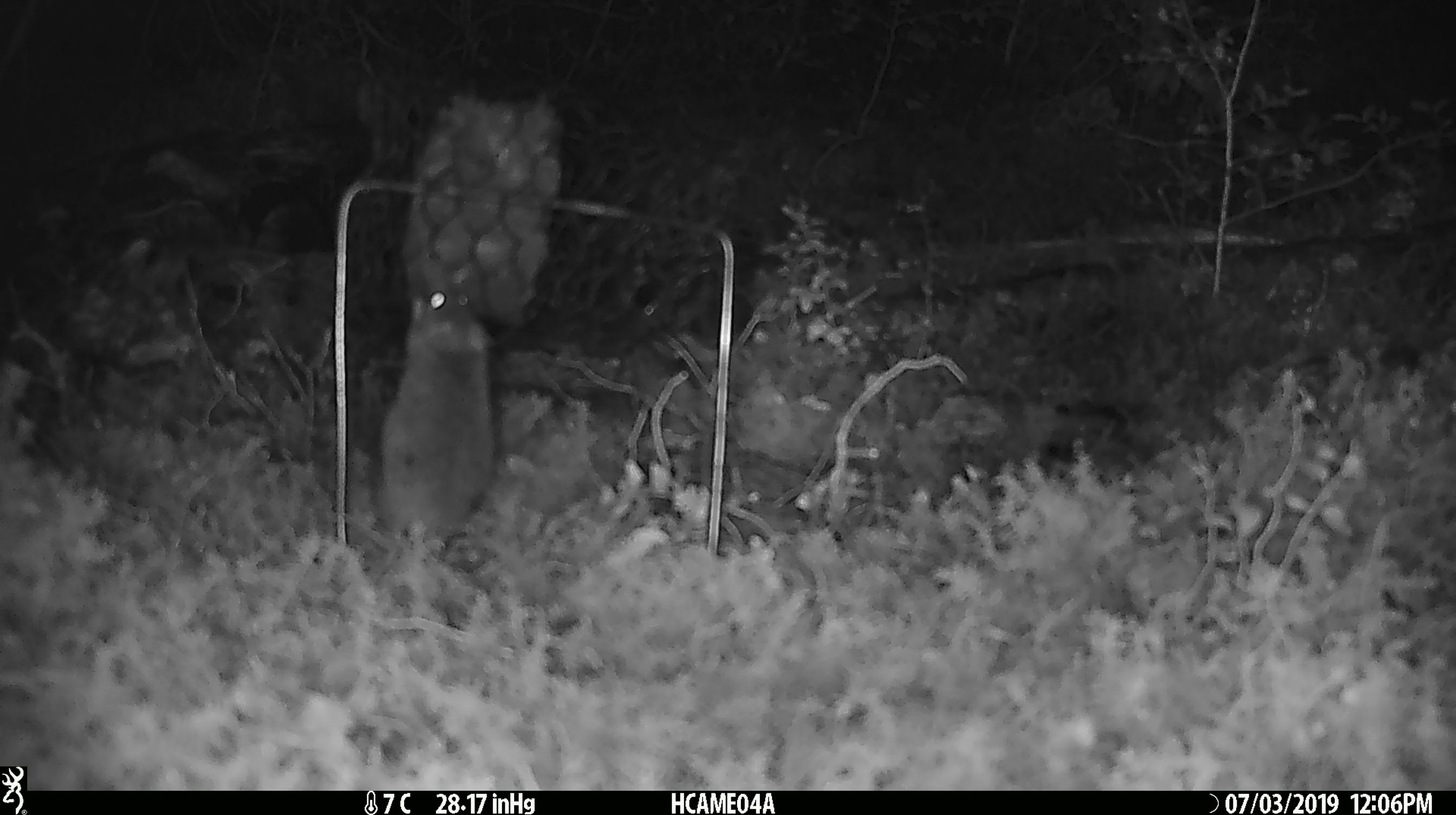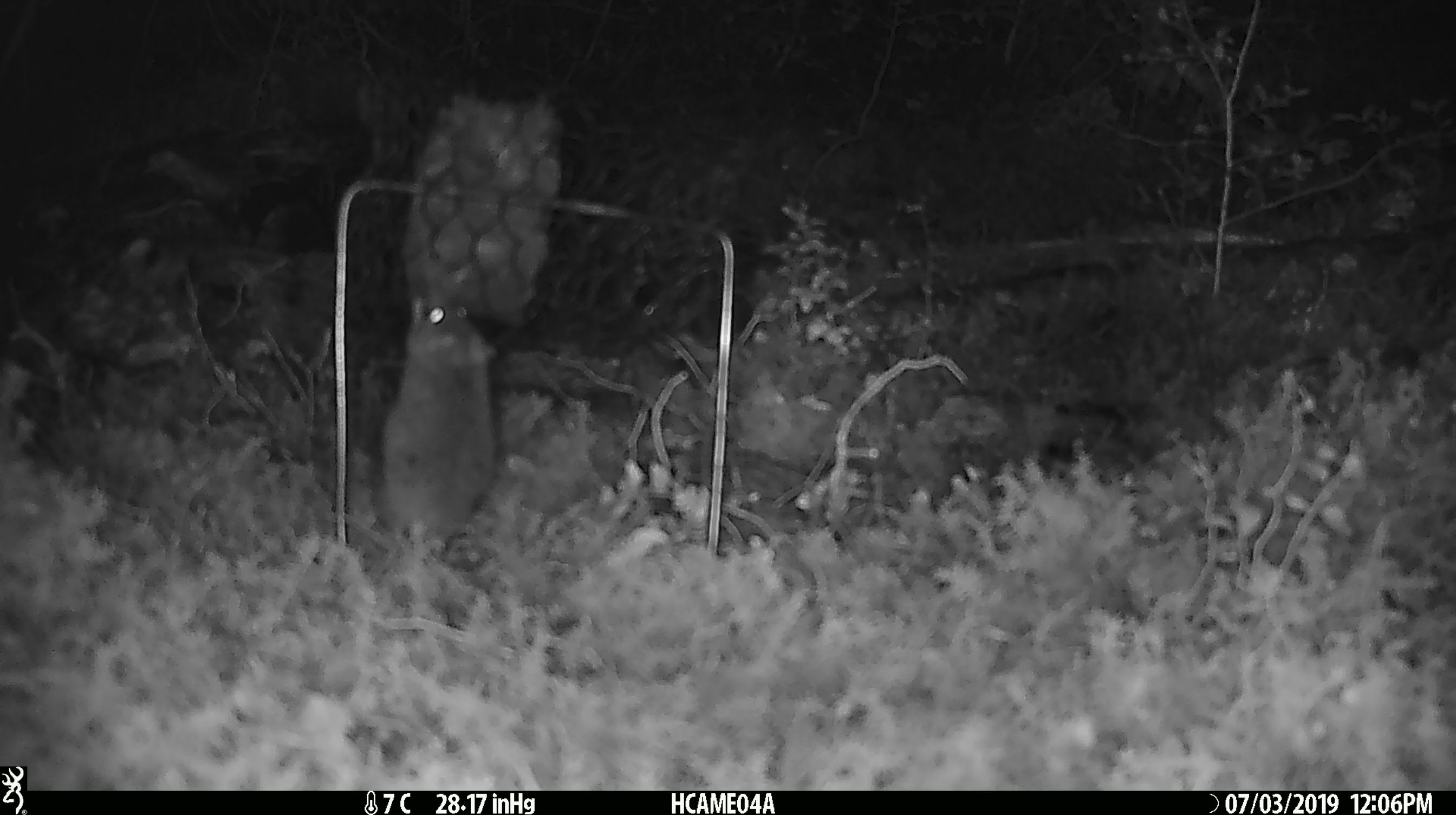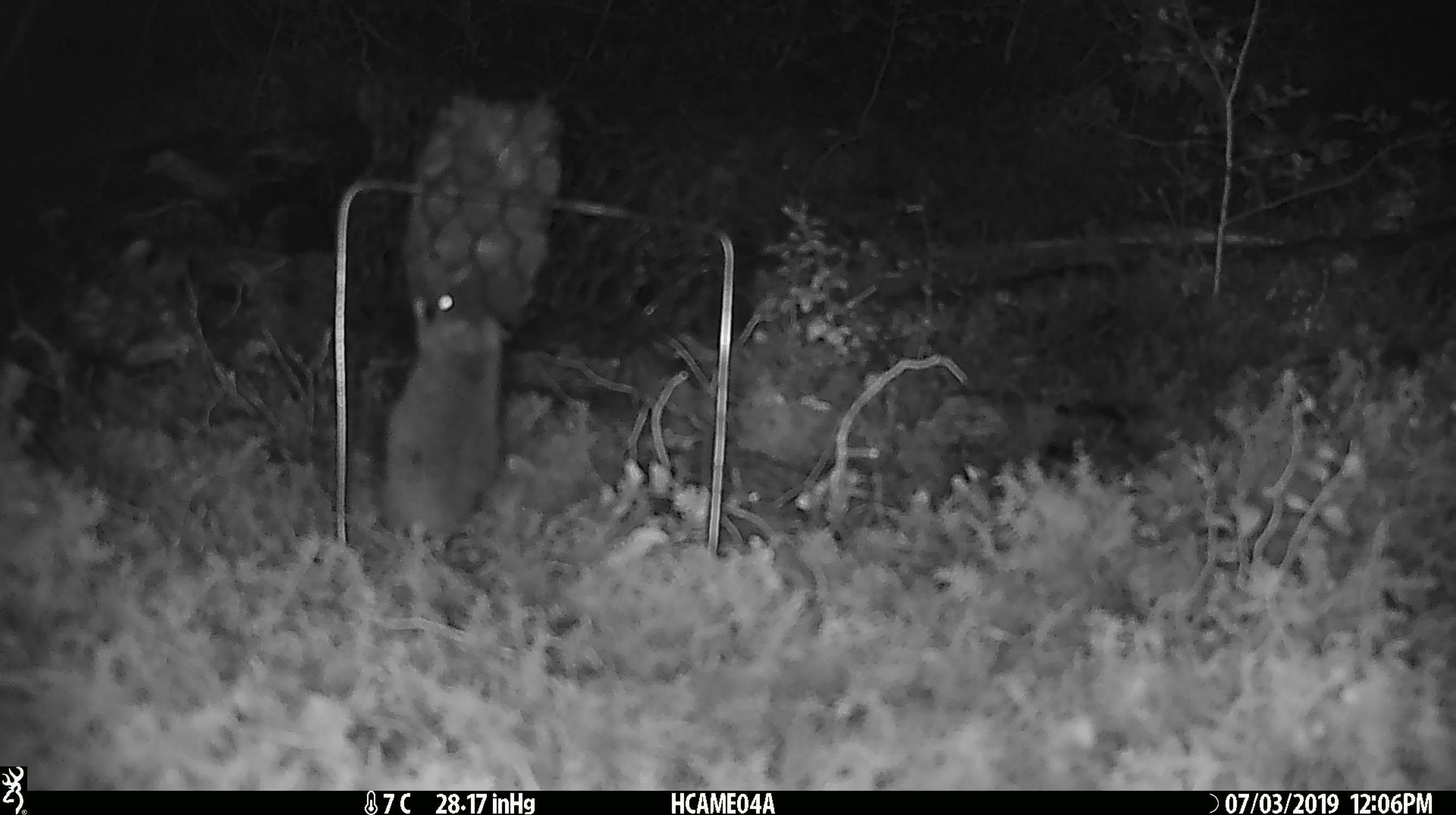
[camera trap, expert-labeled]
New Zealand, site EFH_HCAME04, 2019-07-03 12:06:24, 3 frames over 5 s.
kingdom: Animalia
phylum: Chordata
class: Mammalia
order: Rodentia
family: Muridae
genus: Mus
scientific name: Mus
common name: mouse